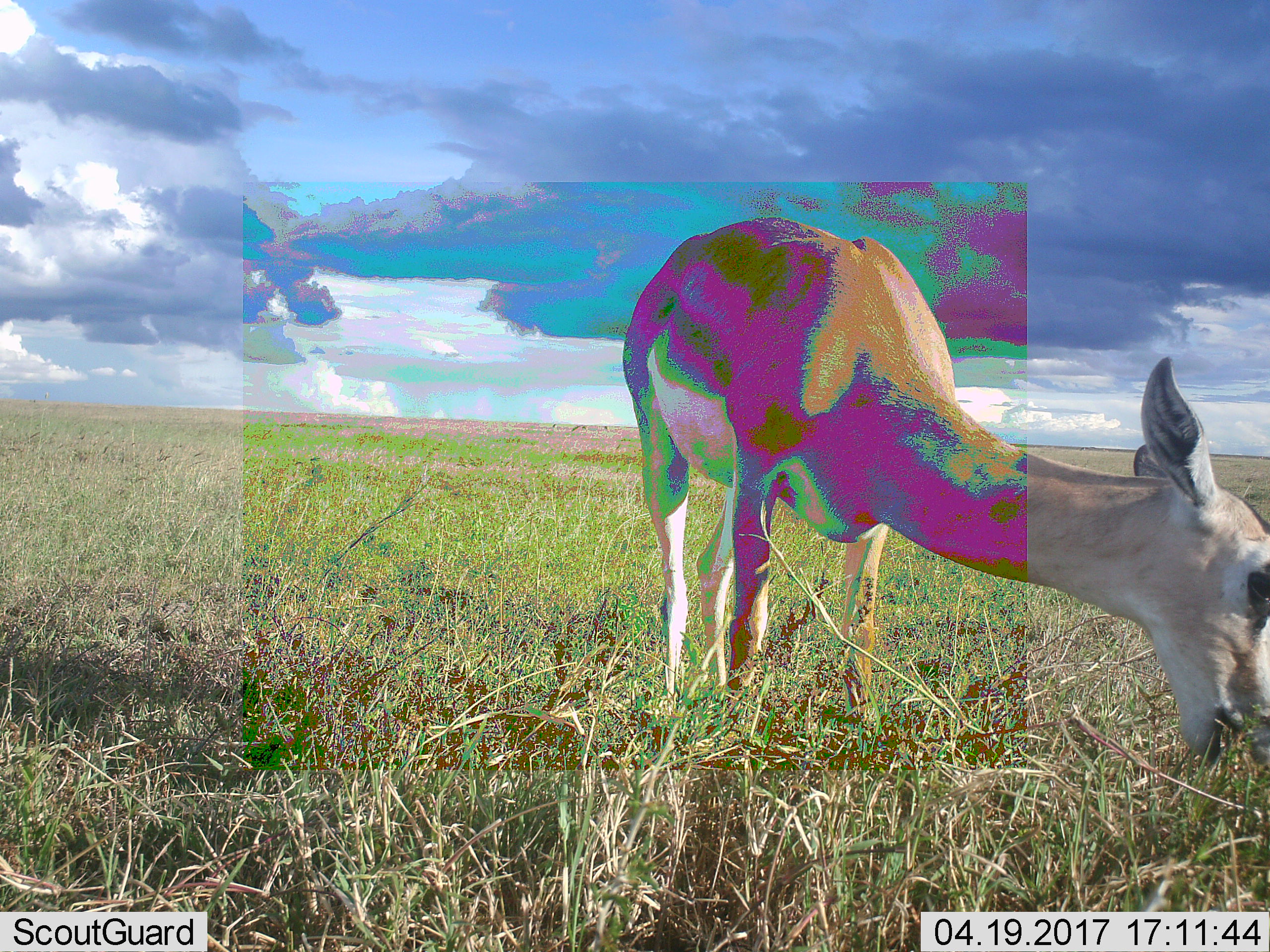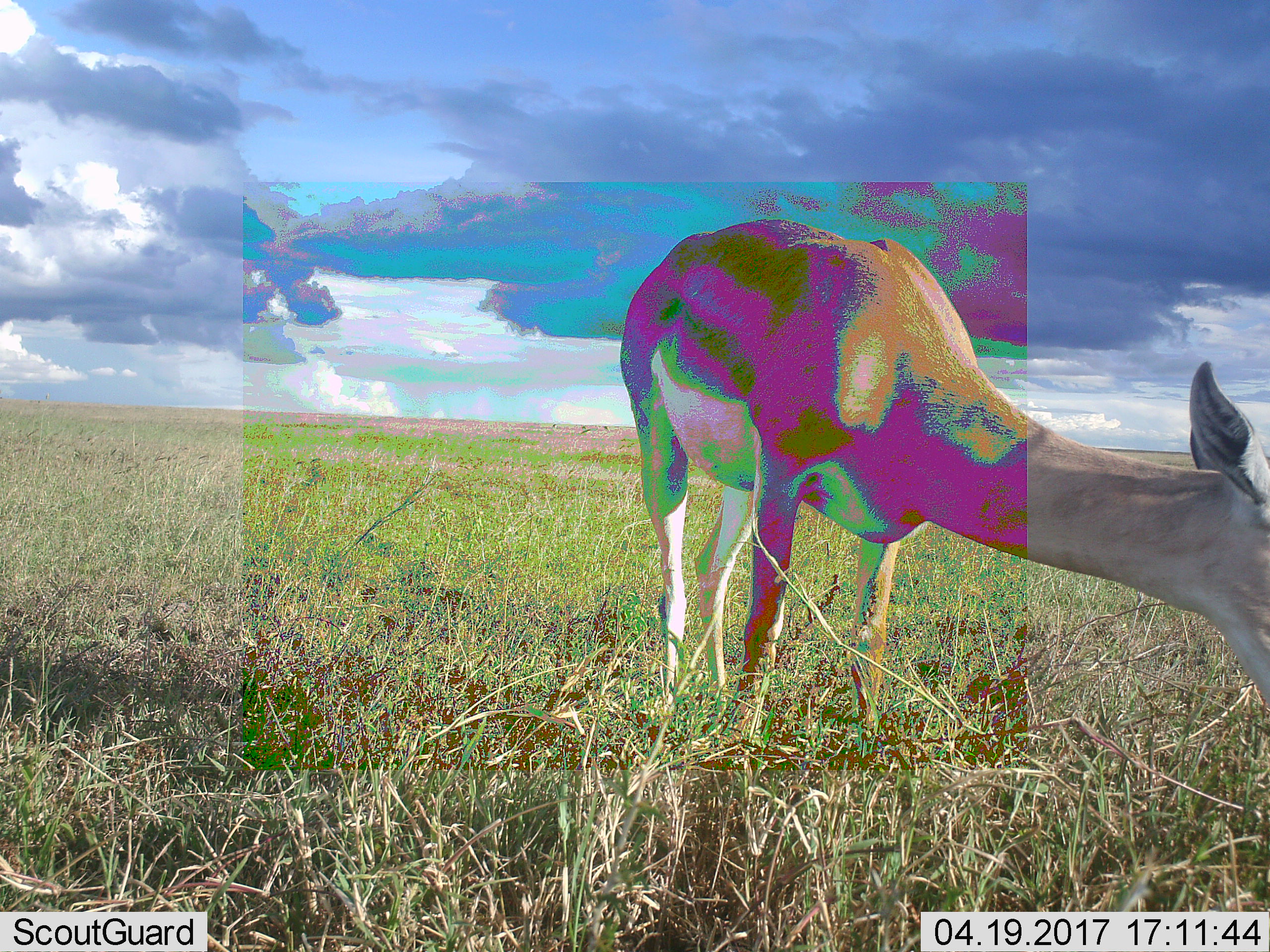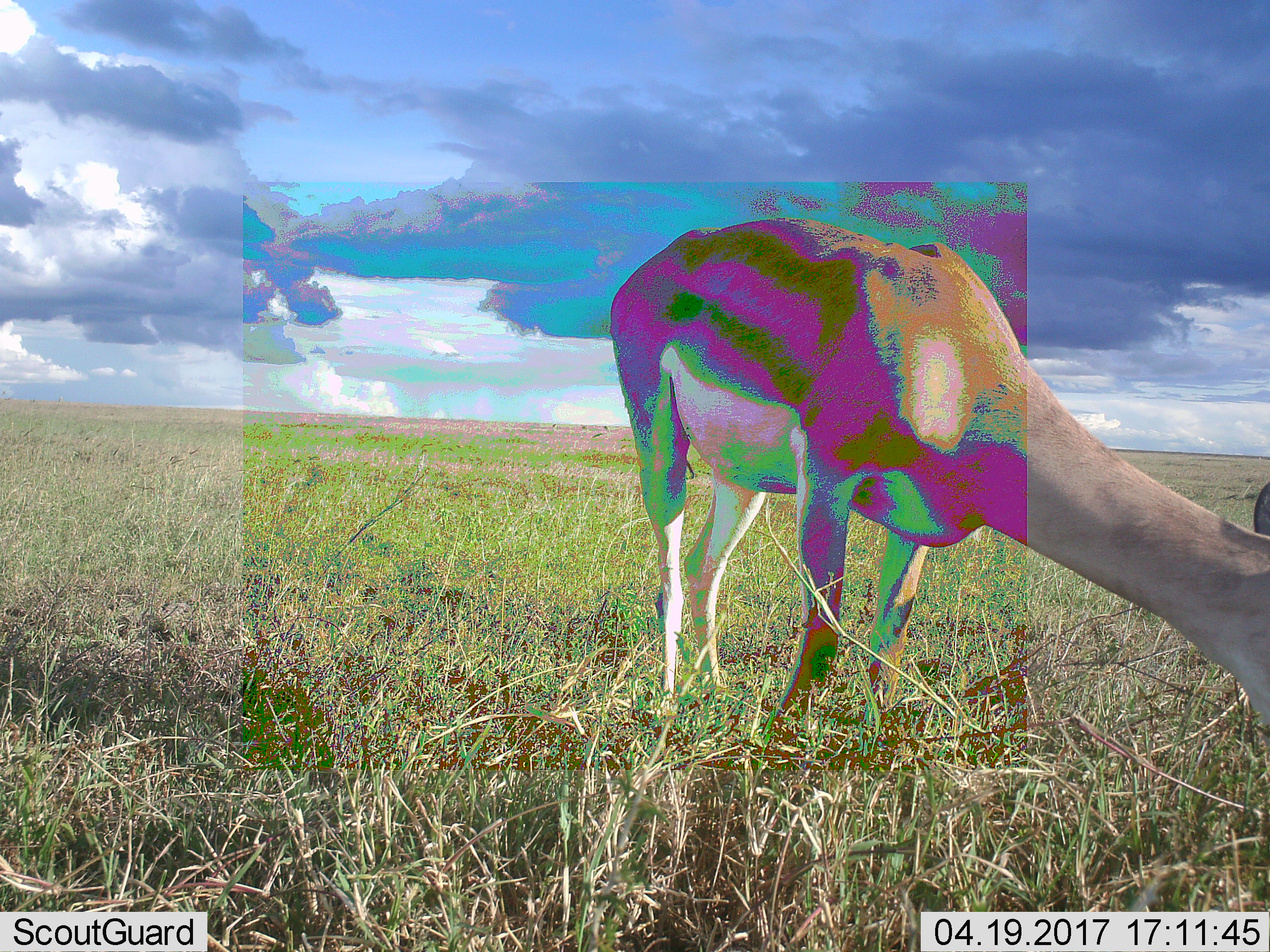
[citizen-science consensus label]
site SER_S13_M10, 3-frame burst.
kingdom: Animalia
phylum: Chordata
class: Mammalia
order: Artiodactyla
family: Bovidae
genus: Nanger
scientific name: Nanger granti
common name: grant's gazelle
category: gazellegrants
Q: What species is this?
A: Gazellegrants (grant's gazelle) (Nanger granti).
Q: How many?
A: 1.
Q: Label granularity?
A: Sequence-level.